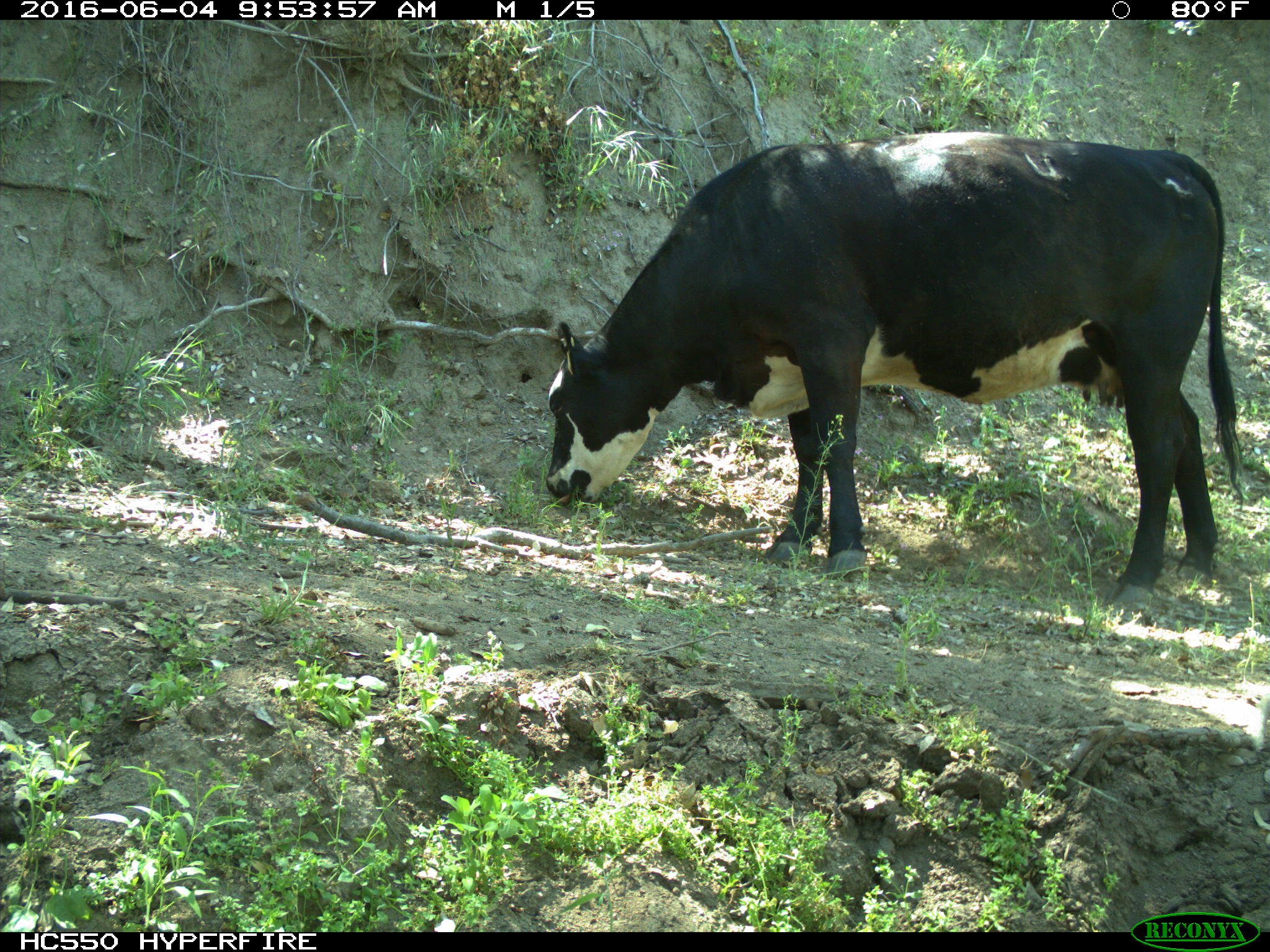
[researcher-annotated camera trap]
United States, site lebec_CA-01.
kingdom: Animalia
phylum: Chordata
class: Mammalia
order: Artiodactyla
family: Bovidae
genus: Bos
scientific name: Bos taurus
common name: domestic cow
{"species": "Bos taurus (domestic cow)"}